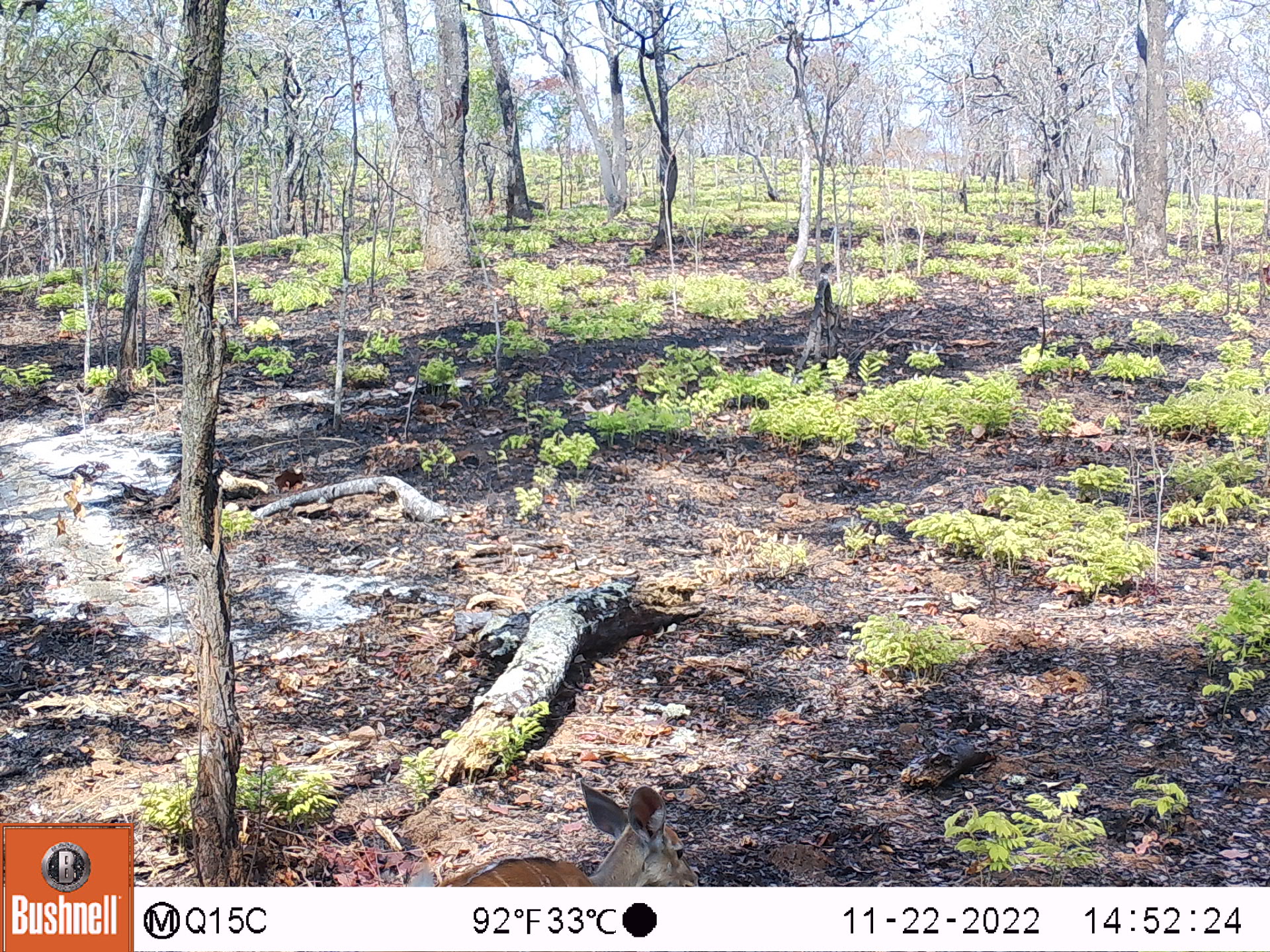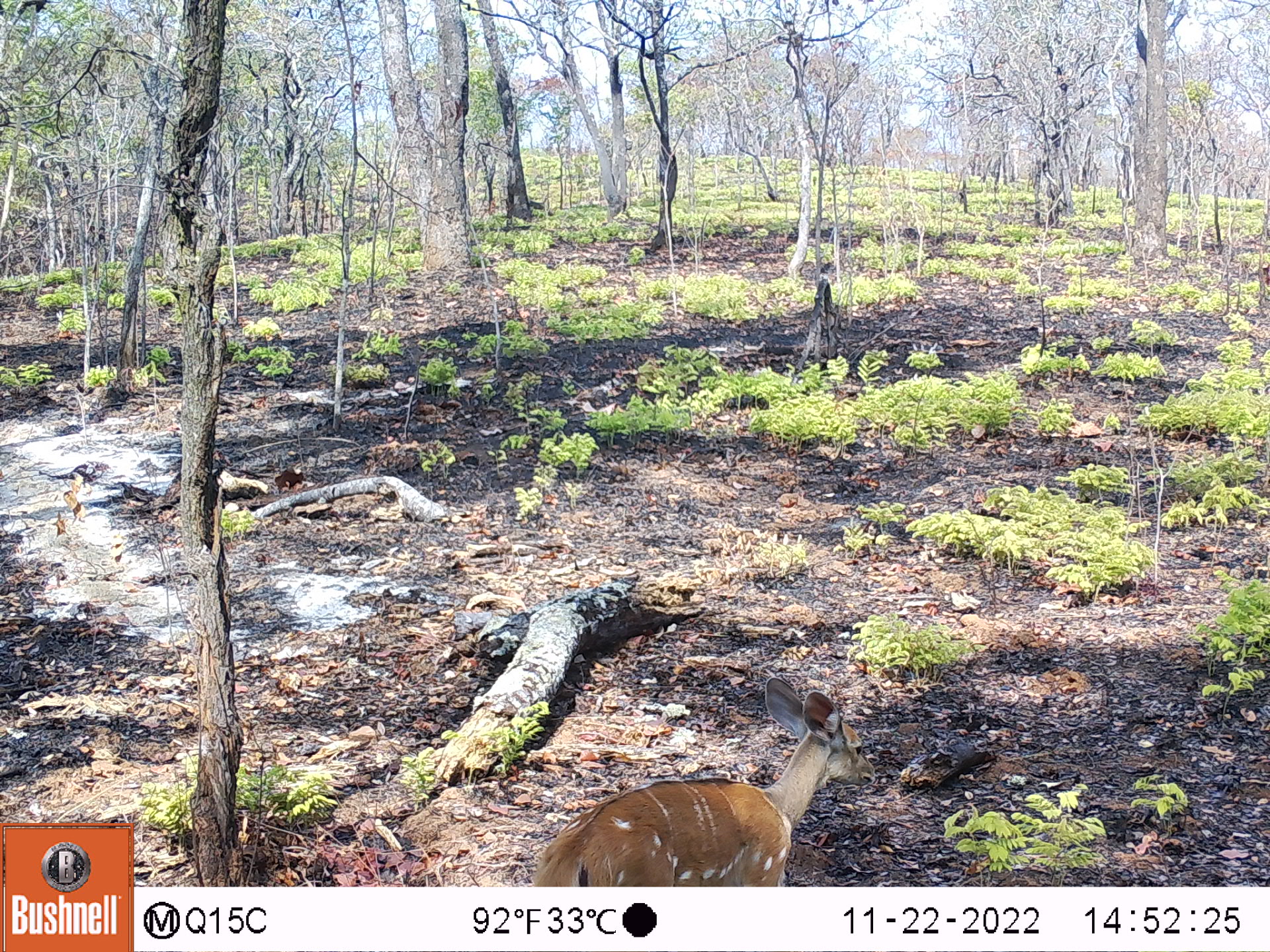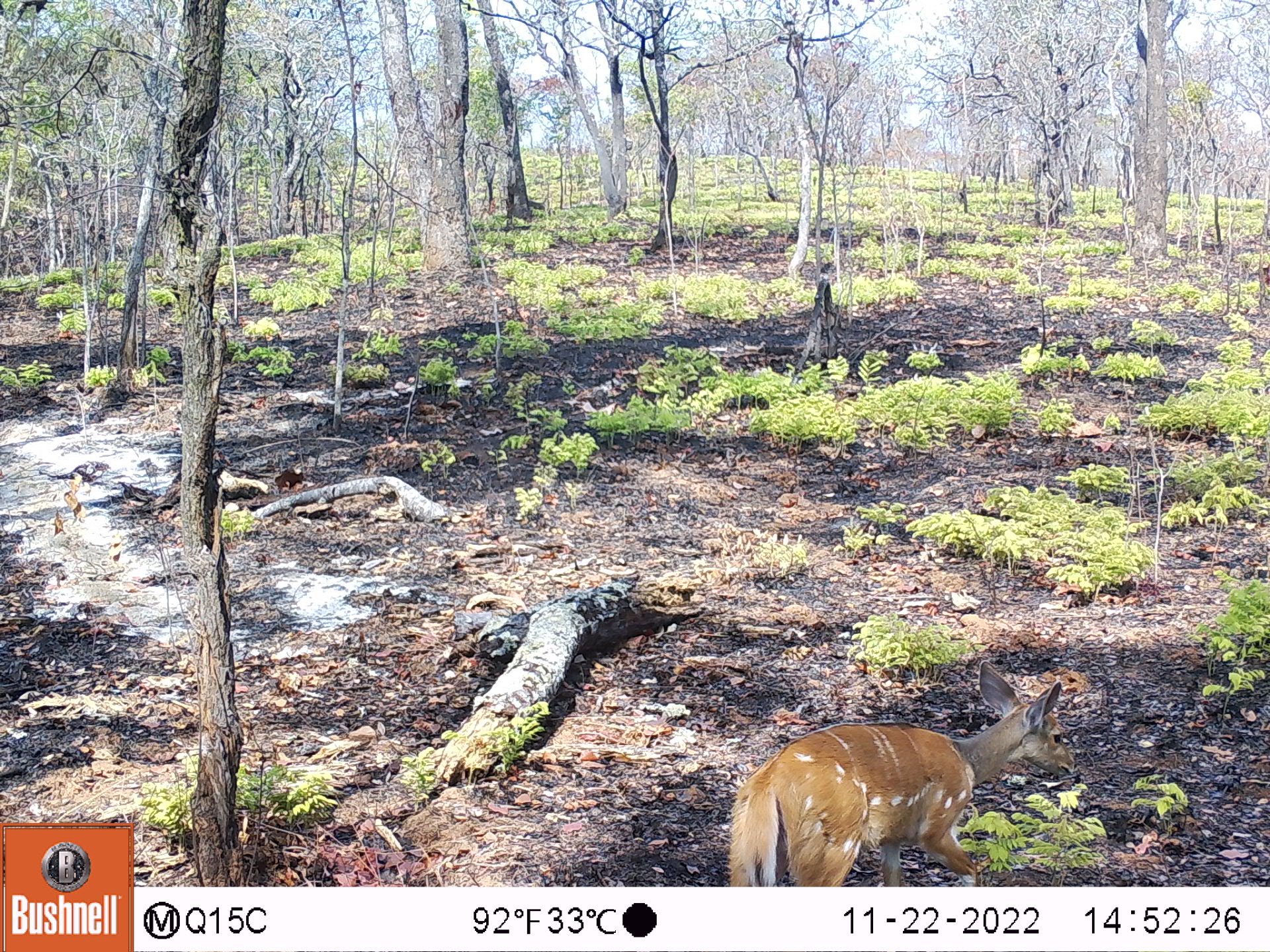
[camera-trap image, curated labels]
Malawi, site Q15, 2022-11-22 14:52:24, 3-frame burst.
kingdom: Animalia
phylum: Chordata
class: Mammalia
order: Artiodactyla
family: Bovidae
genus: Tragelaphus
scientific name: Tragelaphus sylvaticus sylvaticus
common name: cape bushbuck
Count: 1.